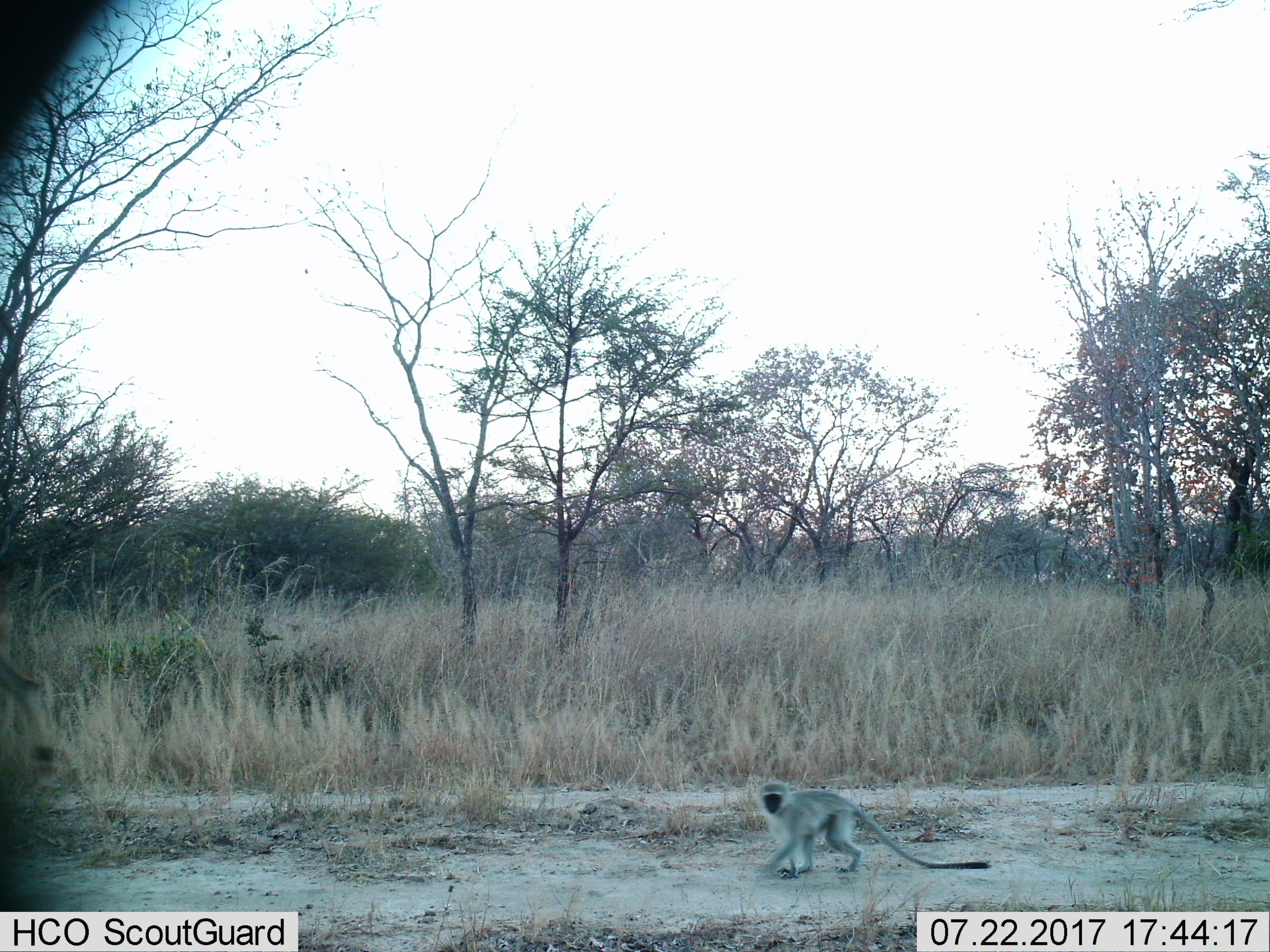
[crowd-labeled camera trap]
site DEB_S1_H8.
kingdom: Animalia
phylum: Chordata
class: Mammalia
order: Primates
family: Cercopithecidae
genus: Chlorocebus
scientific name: Chlorocebus pygerythrus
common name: vervet monkey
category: monkeyvervet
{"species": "monkeyvervet (vervet monkey) (Chlorocebus pygerythrus)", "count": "1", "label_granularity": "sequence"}